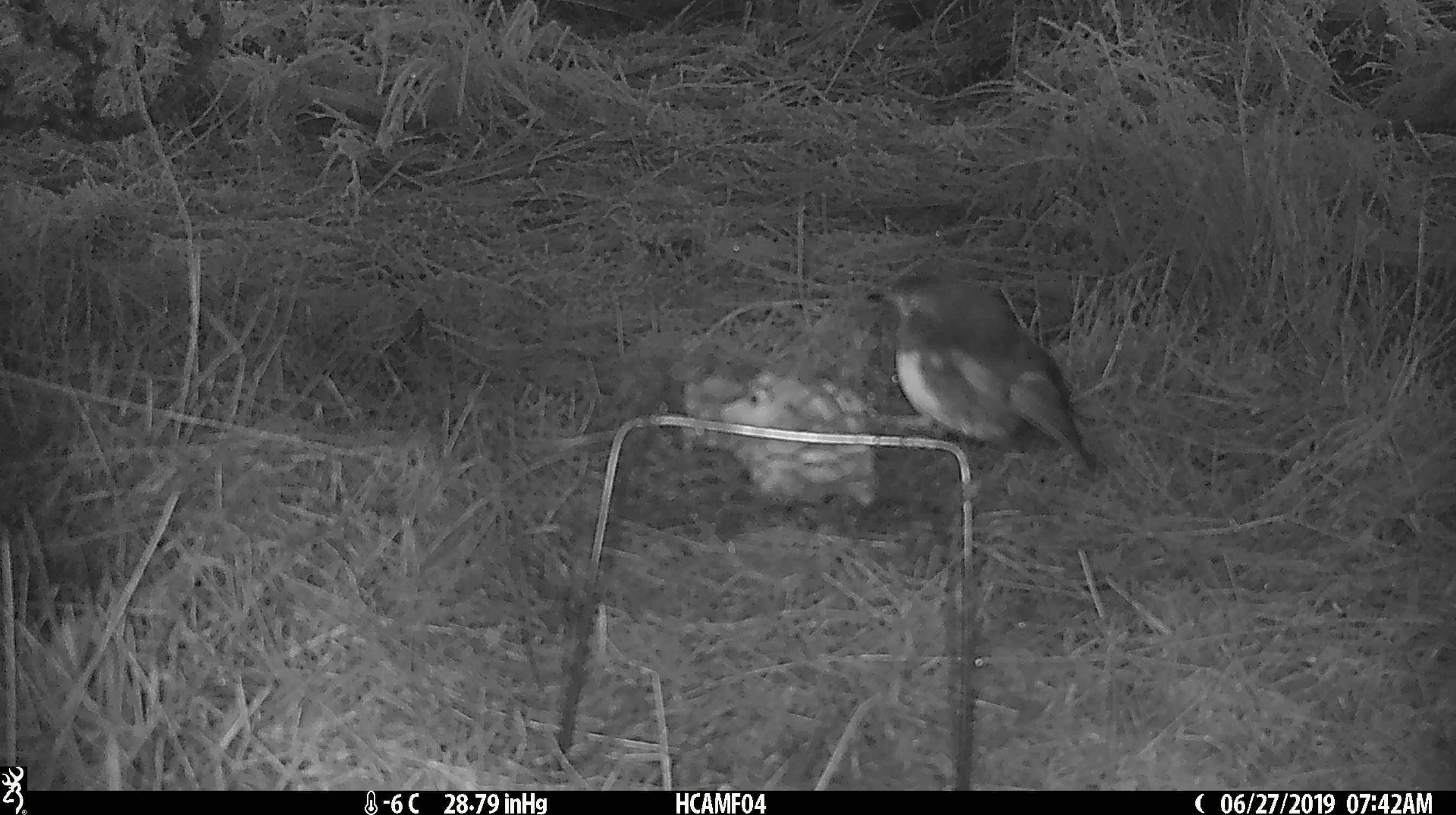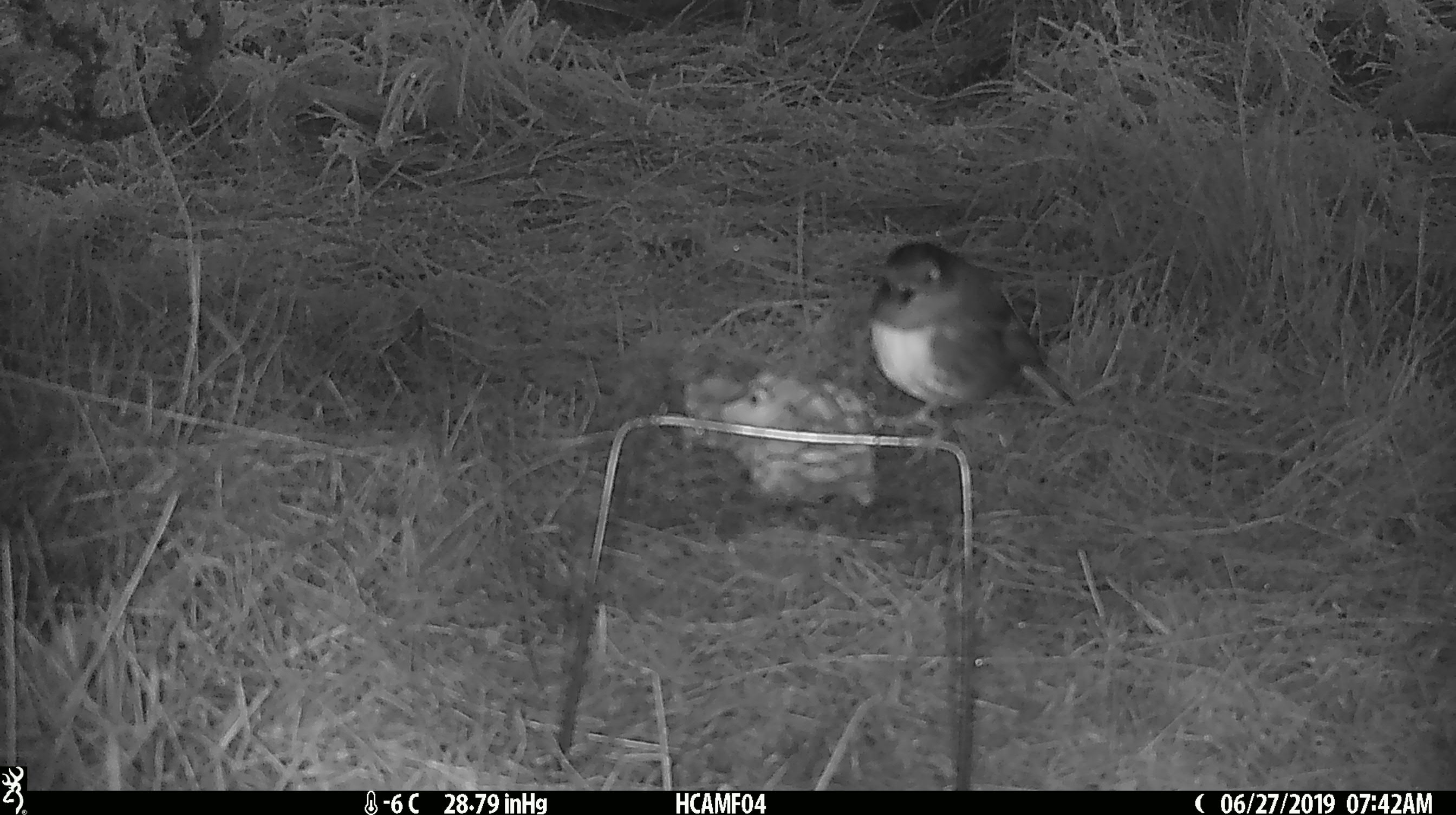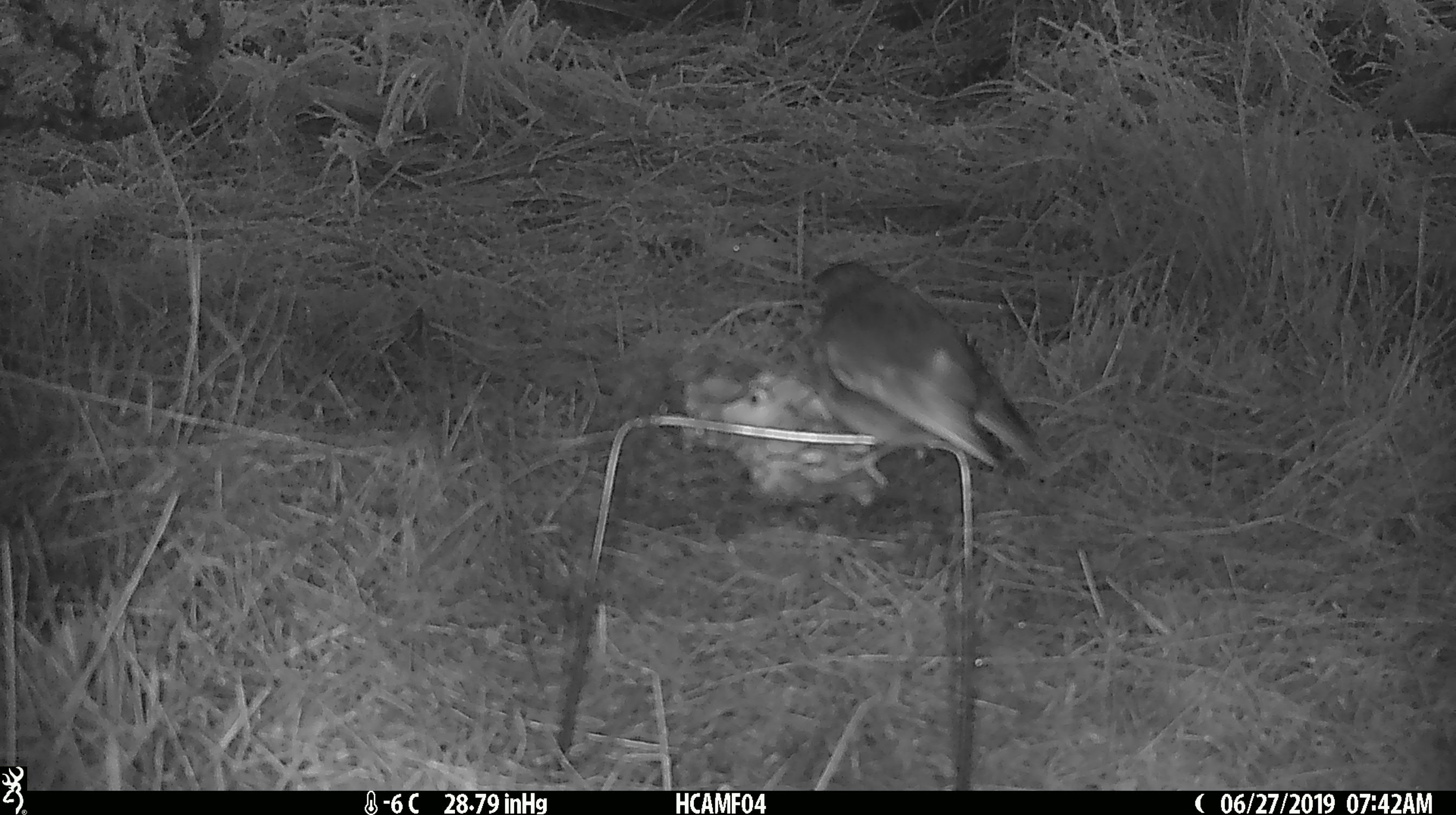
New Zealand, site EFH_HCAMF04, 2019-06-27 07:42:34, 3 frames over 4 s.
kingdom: Animalia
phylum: Chordata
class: Aves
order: Passeriformes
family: Petroicidae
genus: Petroica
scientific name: Petroica australis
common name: new zealand robin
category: robin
Robin (new zealand robin) (Petroica australis).